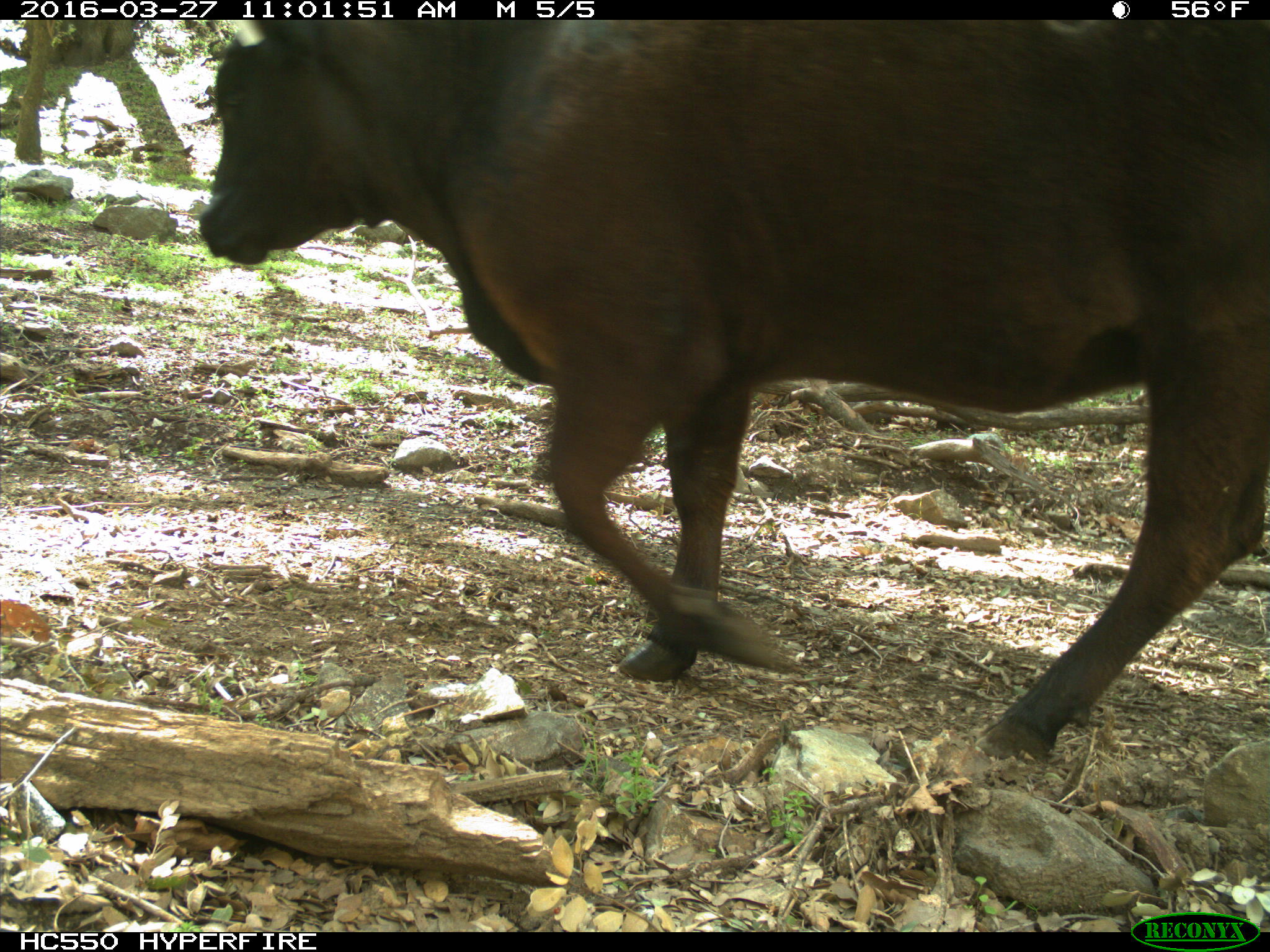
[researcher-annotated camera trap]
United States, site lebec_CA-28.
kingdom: Animalia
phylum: Chordata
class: Mammalia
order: Artiodactyla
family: Bovidae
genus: Bos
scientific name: Bos taurus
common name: domestic cow